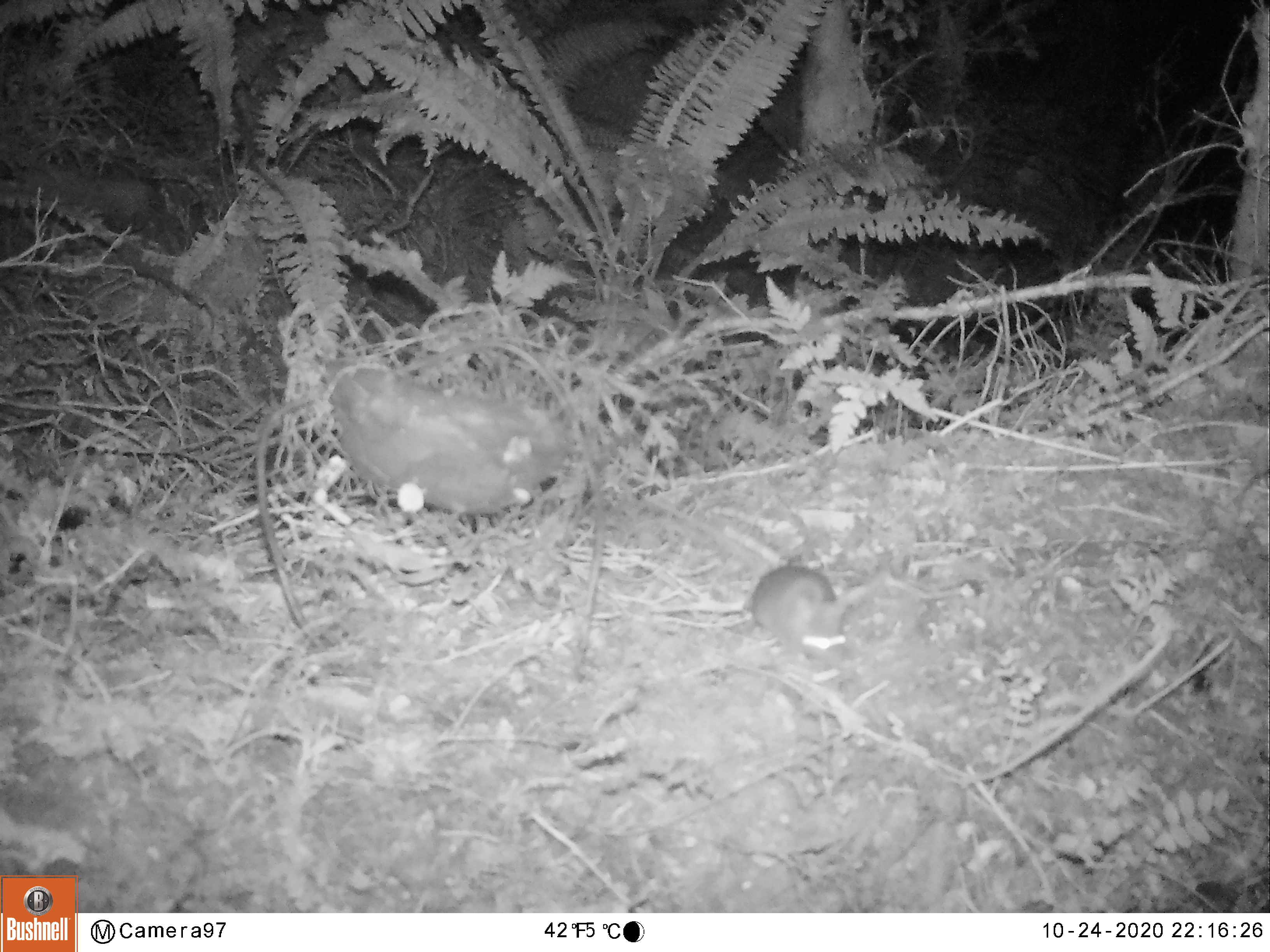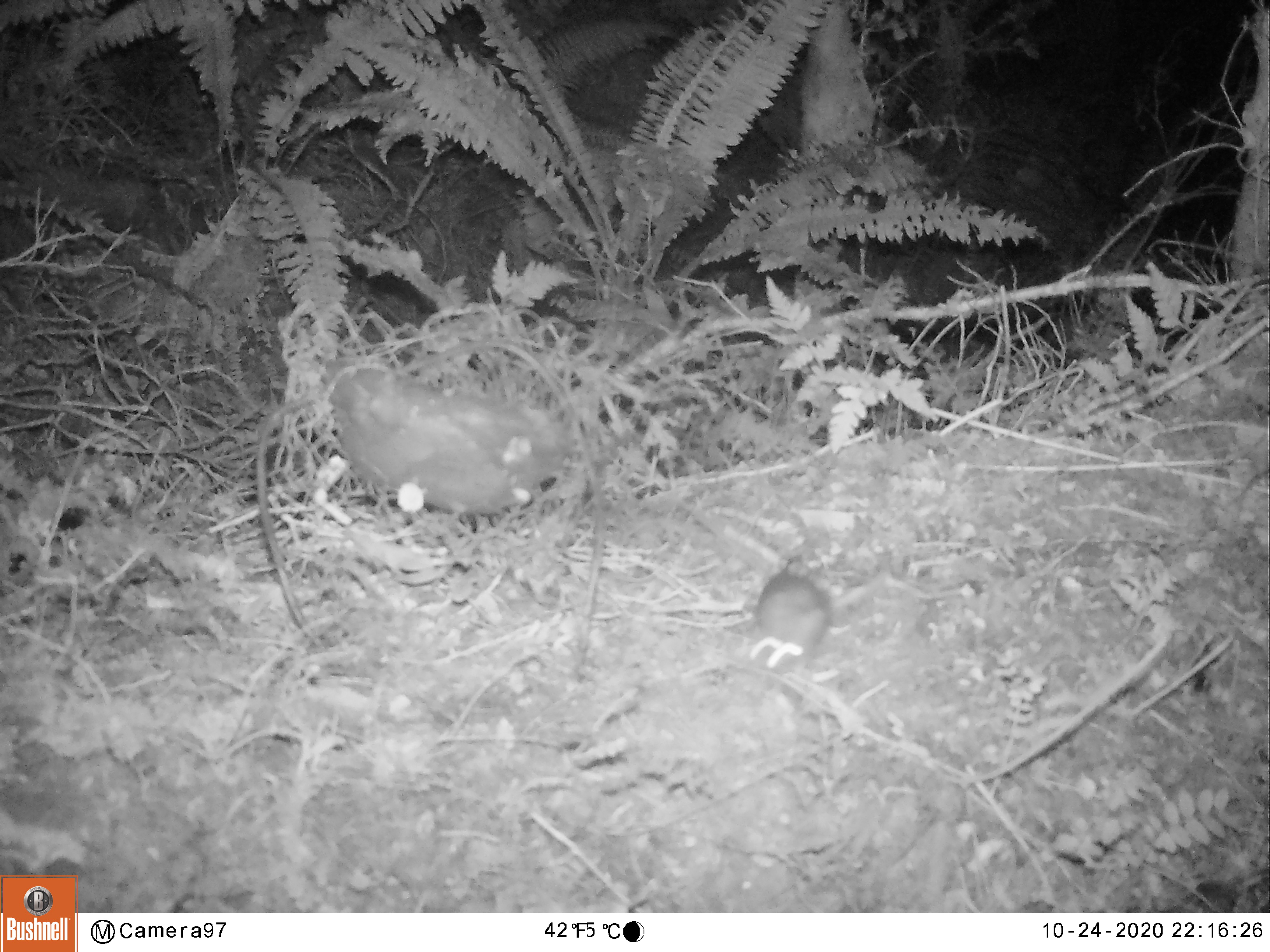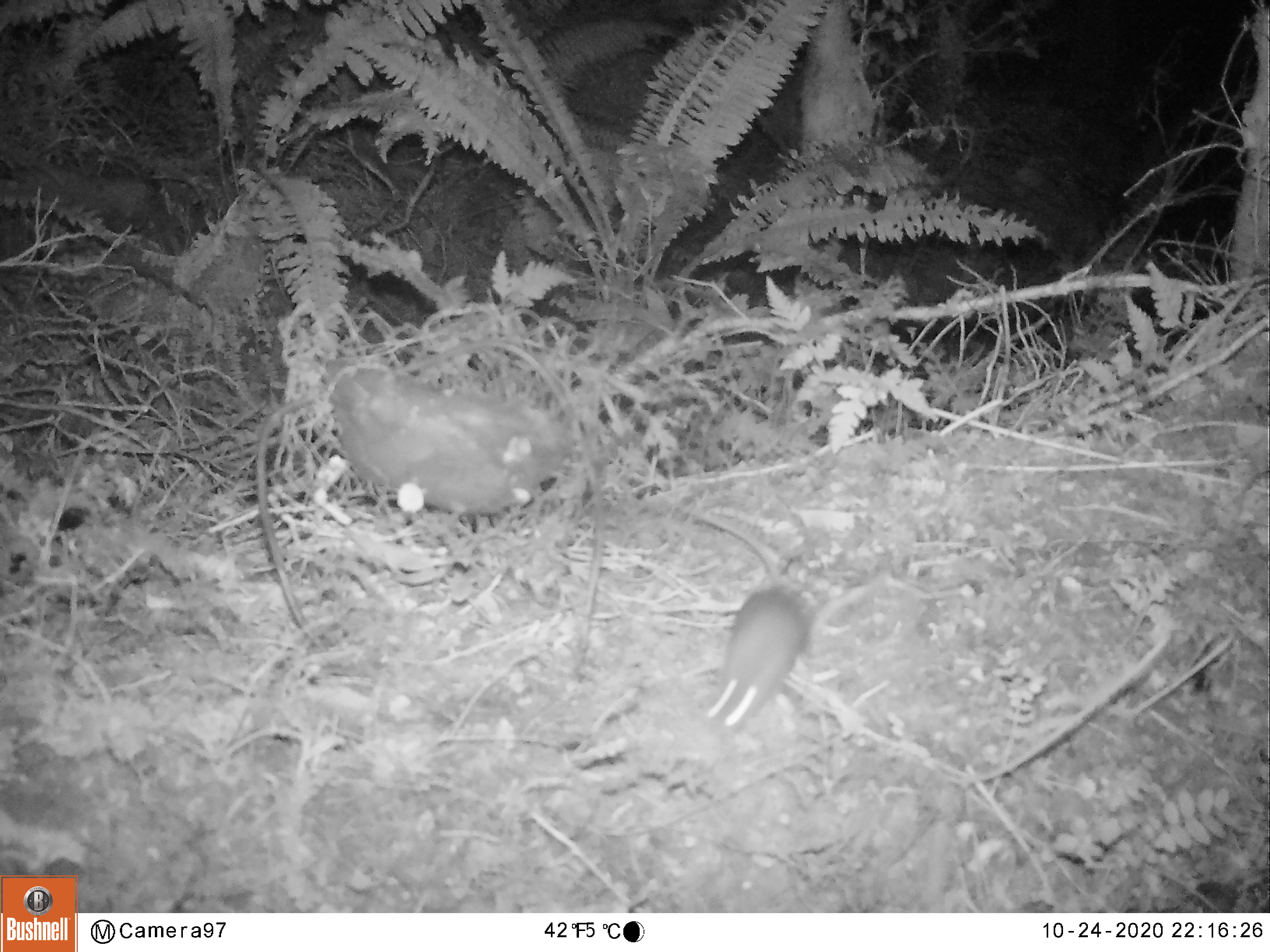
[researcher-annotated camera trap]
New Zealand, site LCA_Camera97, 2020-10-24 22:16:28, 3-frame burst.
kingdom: Animalia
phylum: Chordata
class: Mammalia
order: Rodentia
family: Muridae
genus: Rattus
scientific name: Rattus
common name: rat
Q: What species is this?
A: Rat (Rattus).